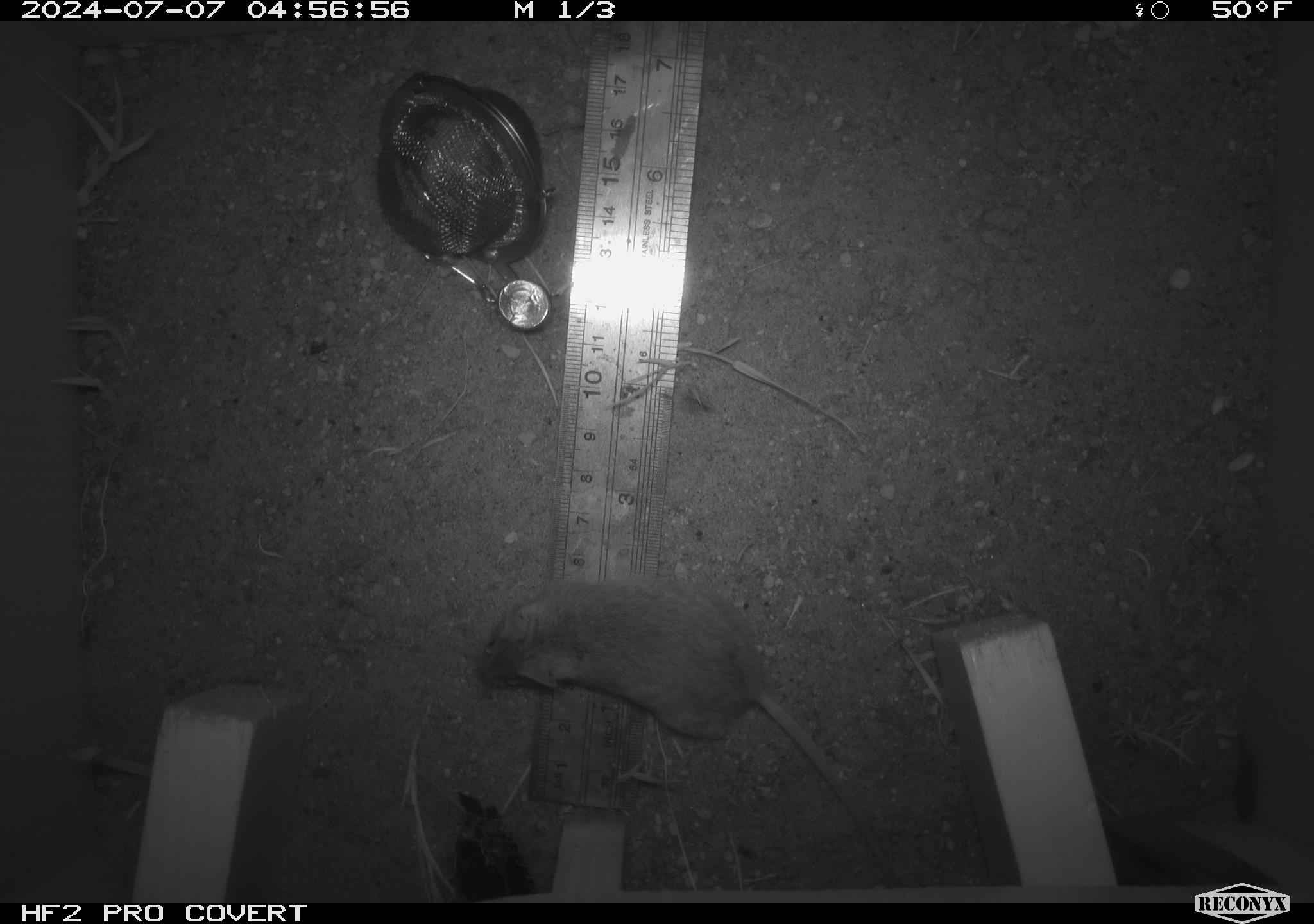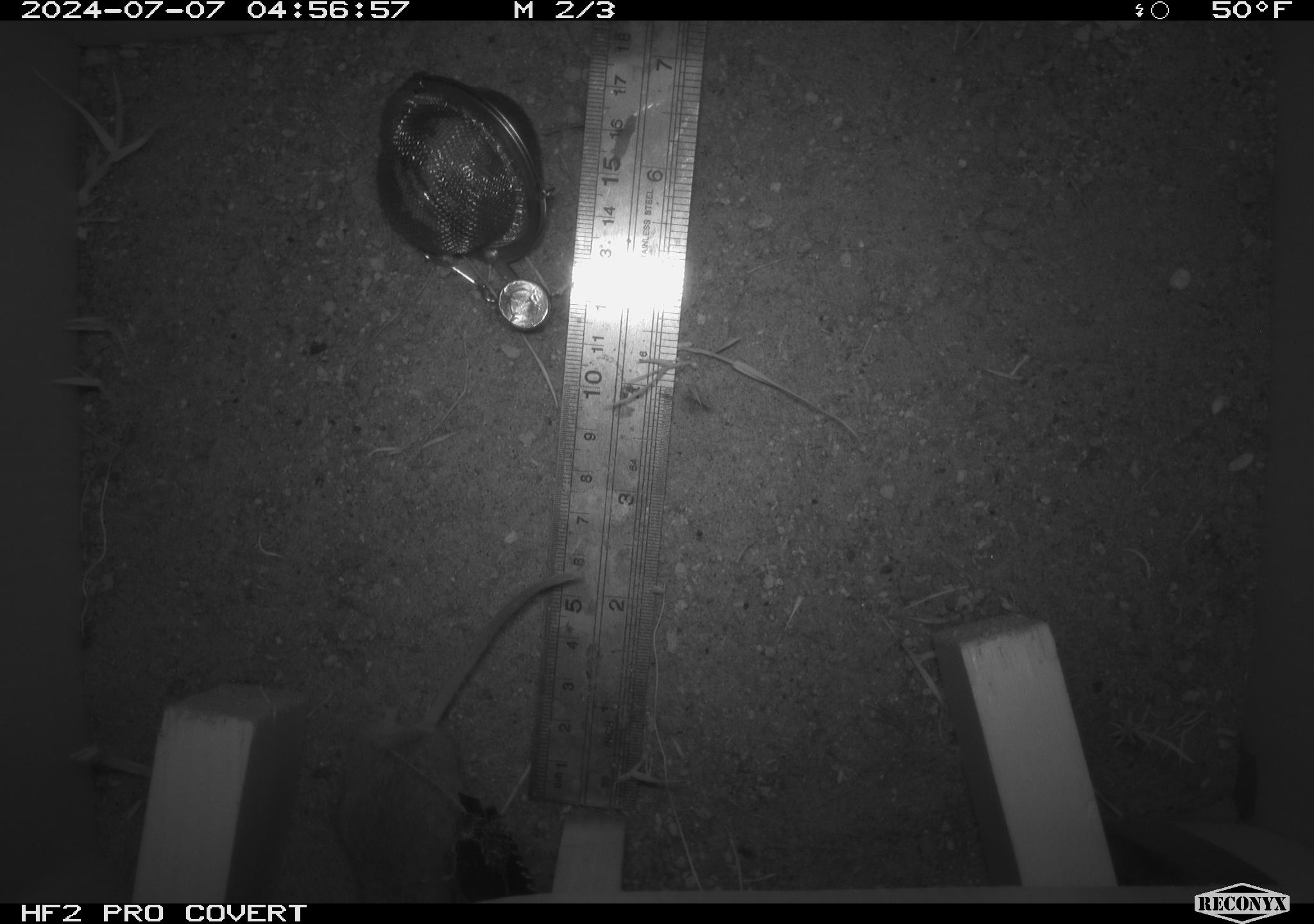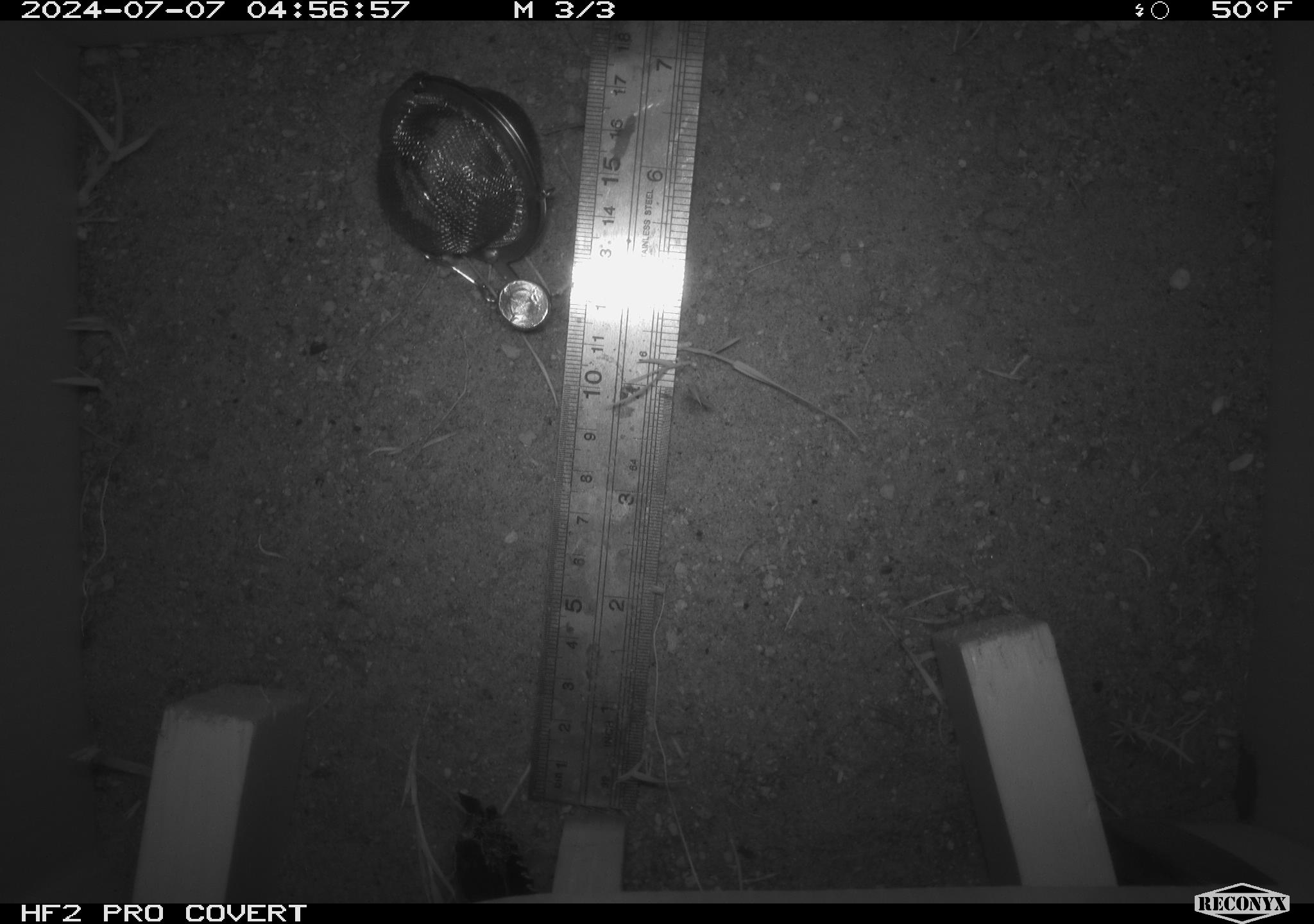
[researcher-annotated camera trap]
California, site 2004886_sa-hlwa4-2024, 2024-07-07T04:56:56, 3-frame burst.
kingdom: Animalia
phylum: Chordata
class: Mammalia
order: Rodentia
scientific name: Rodentia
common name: rodent